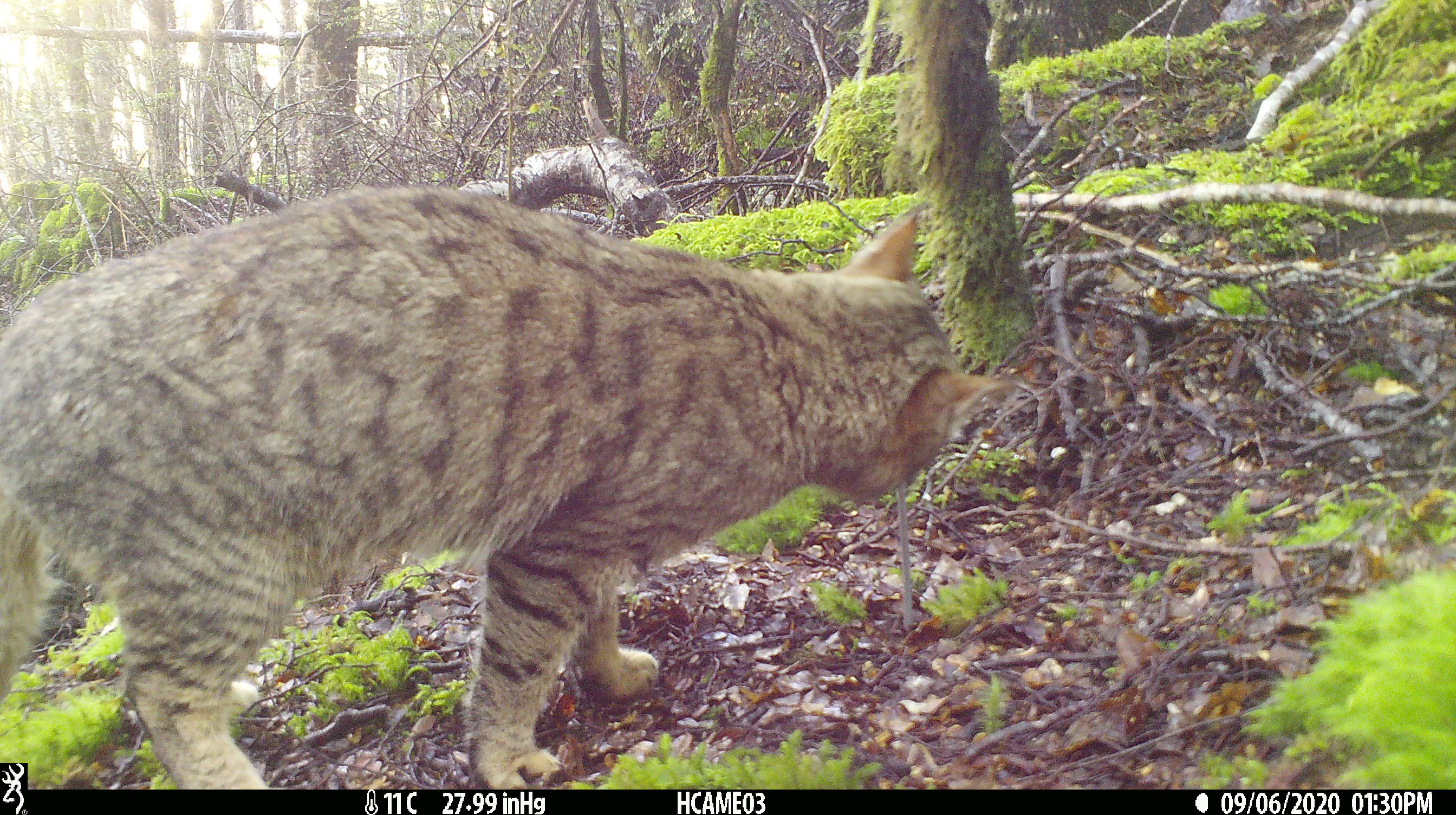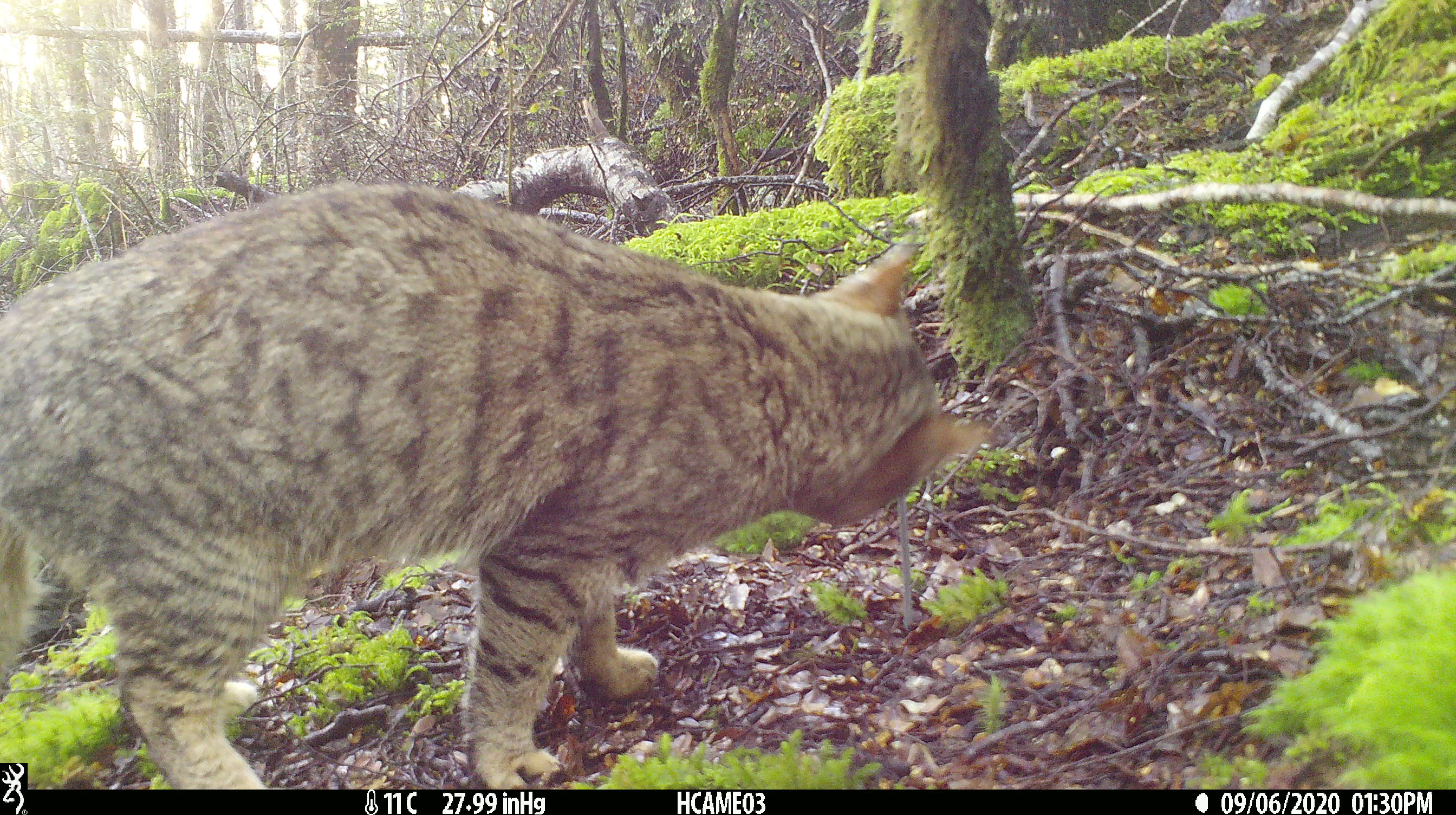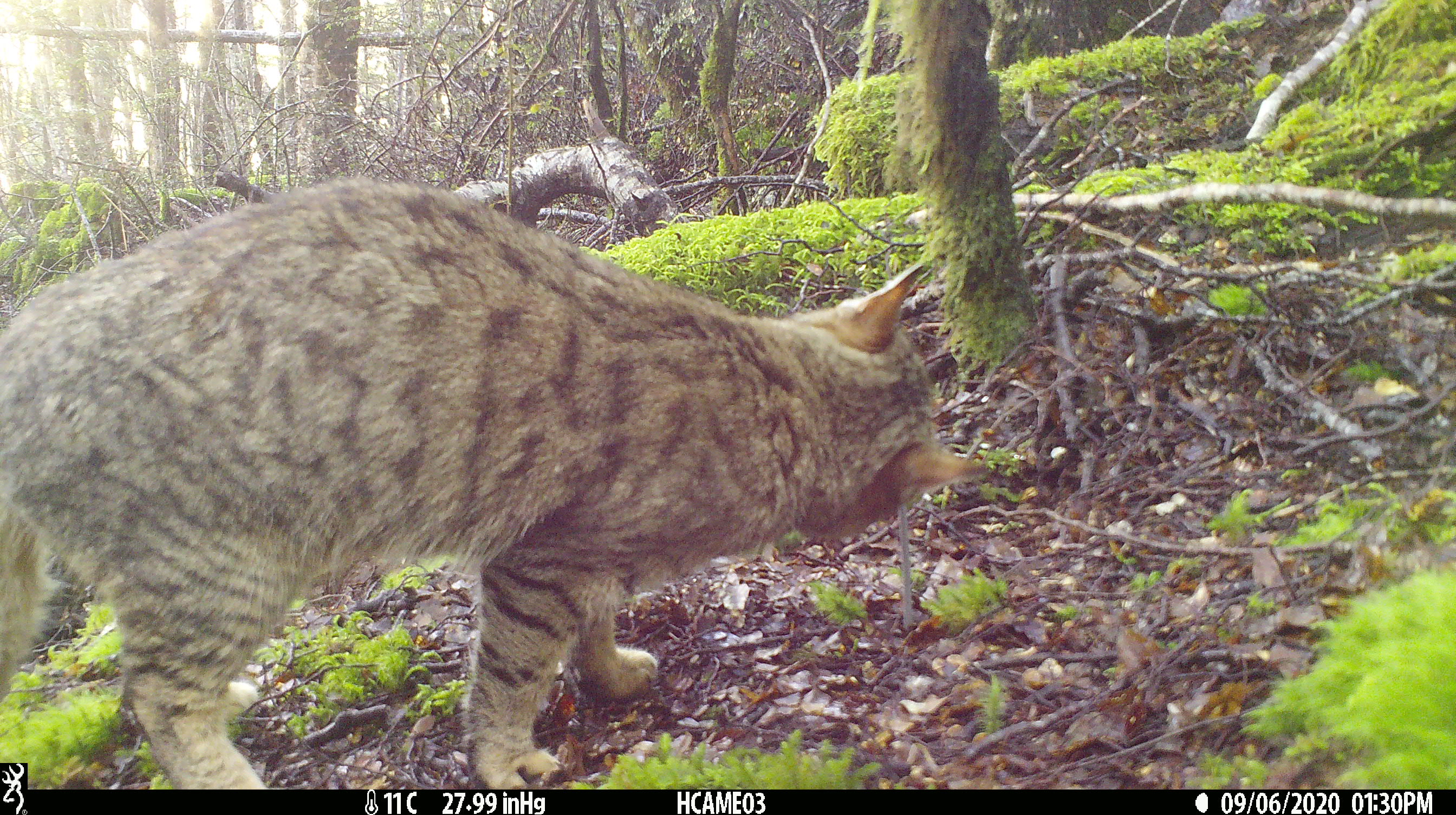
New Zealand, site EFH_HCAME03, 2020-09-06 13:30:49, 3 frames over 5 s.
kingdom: Animalia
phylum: Chordata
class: Mammalia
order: Carnivora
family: Felidae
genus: Felis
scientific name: Felis catus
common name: domestic cat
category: cat